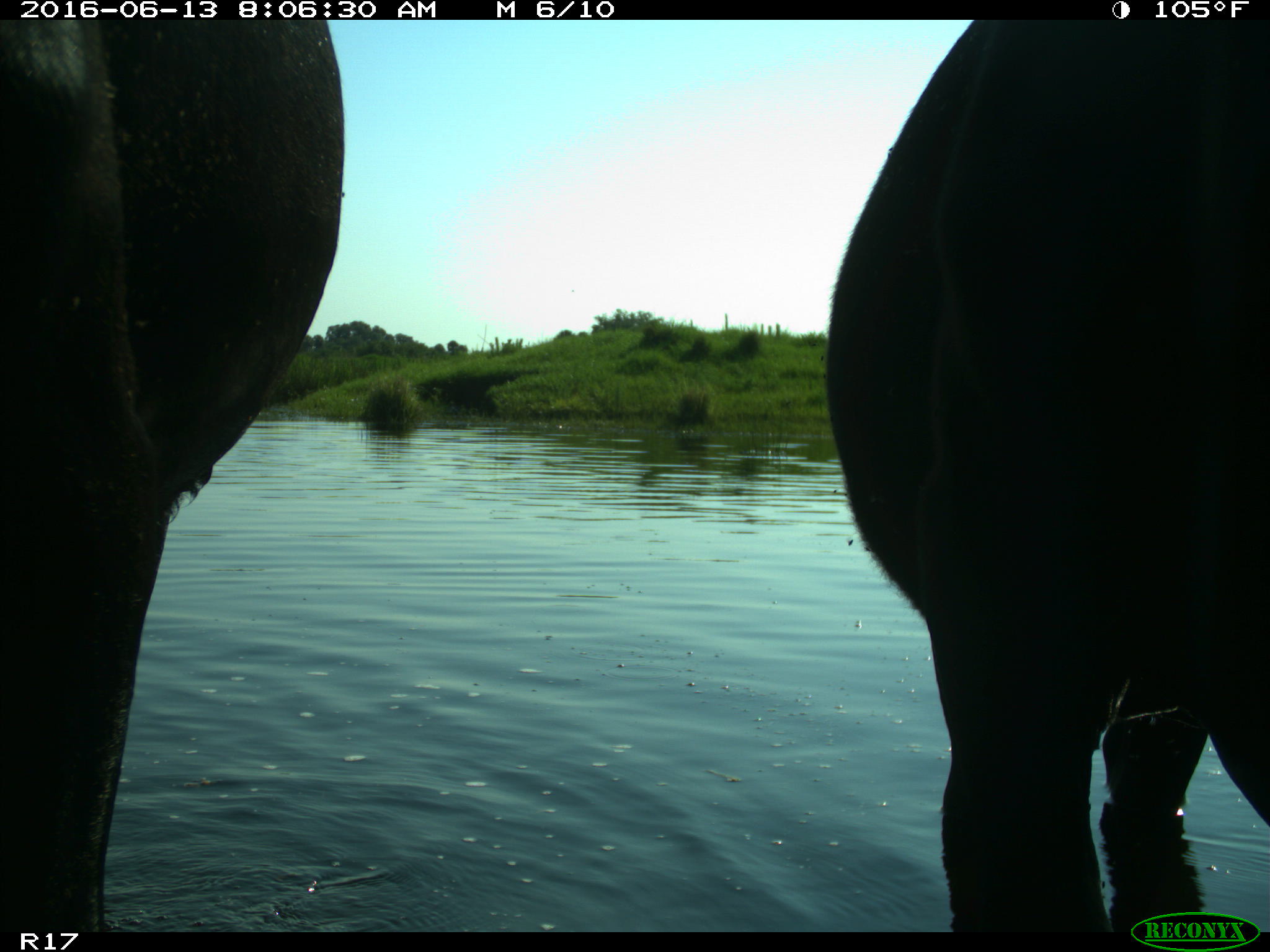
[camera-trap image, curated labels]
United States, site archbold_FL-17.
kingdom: Animalia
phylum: Chordata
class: Mammalia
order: Artiodactyla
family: Bovidae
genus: Bos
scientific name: Bos taurus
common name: domestic cow